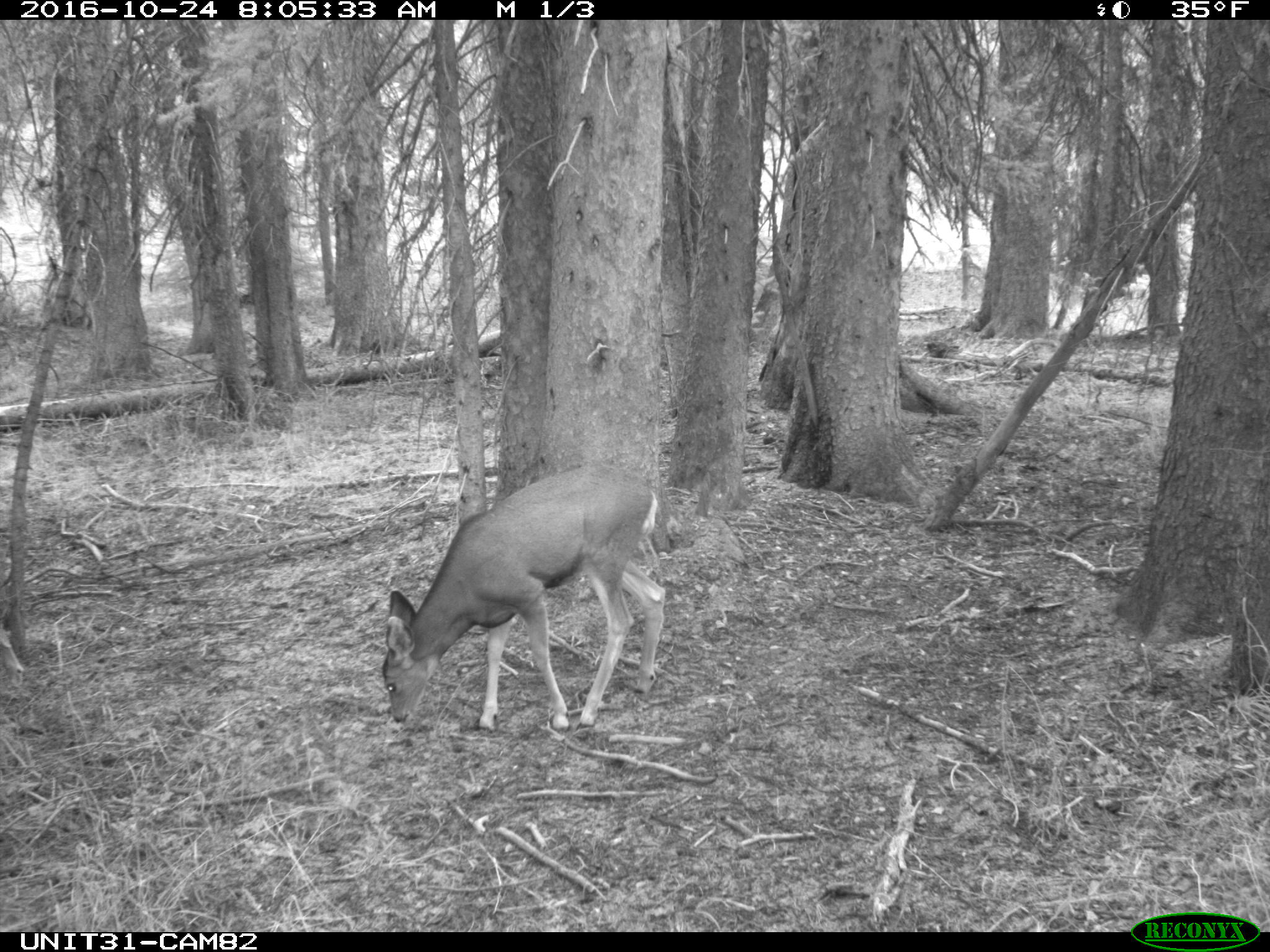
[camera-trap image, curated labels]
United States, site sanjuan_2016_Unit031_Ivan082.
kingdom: Animalia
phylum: Chordata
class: Mammalia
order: Artiodactyla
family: Cervidae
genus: Odocoileus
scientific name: Odocoileus hemionus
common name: mule deer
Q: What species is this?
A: Odocoileus hemionus (mule deer).